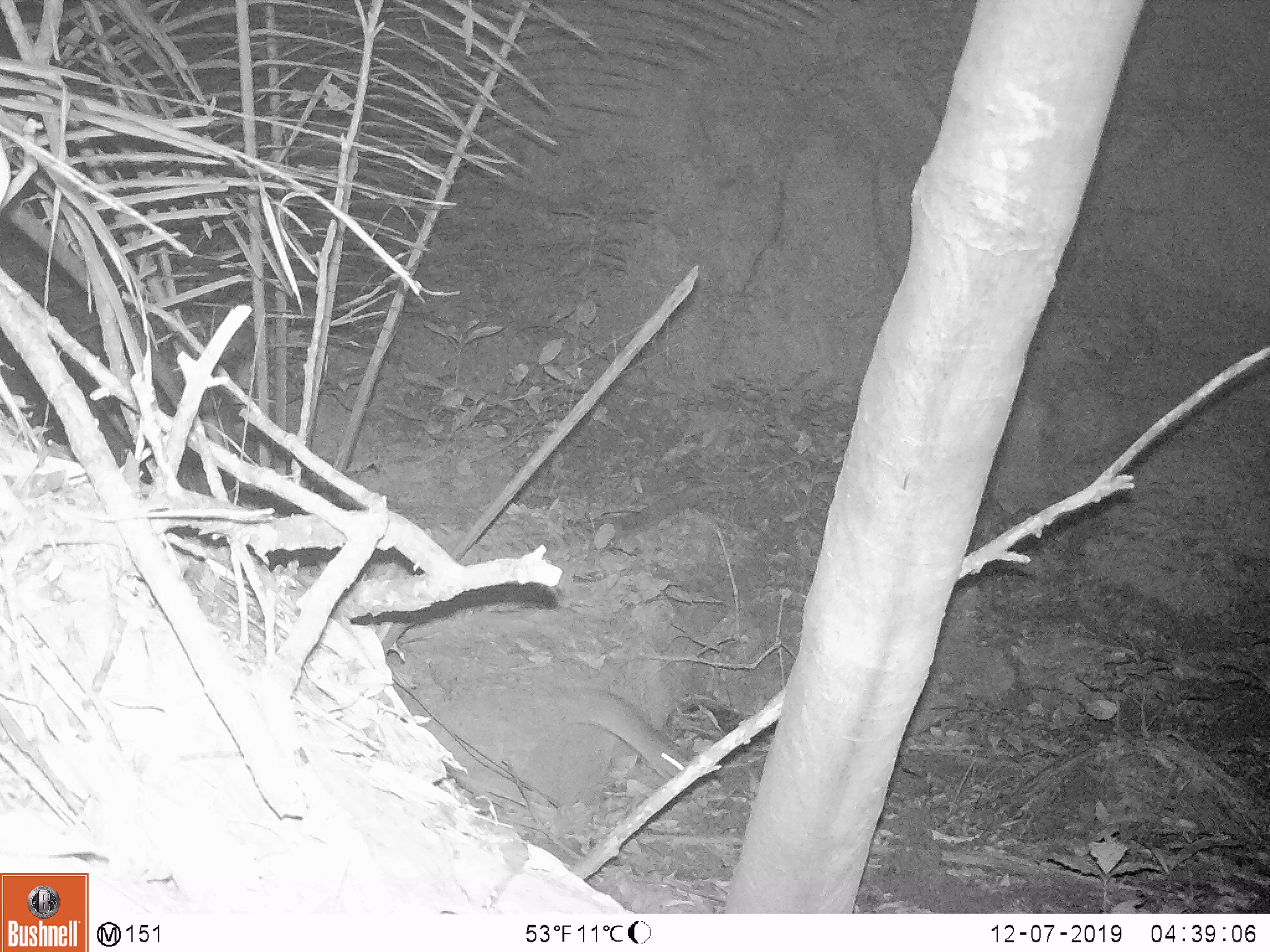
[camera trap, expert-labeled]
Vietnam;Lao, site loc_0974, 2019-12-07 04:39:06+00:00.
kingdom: Animalia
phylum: Chordata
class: Mammalia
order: Rodentia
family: Muridae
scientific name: Muridae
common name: old-world mice and rats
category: unidentified murid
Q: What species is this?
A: Unidentified murid (old-world mice and rats) (Muridae).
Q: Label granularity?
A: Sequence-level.